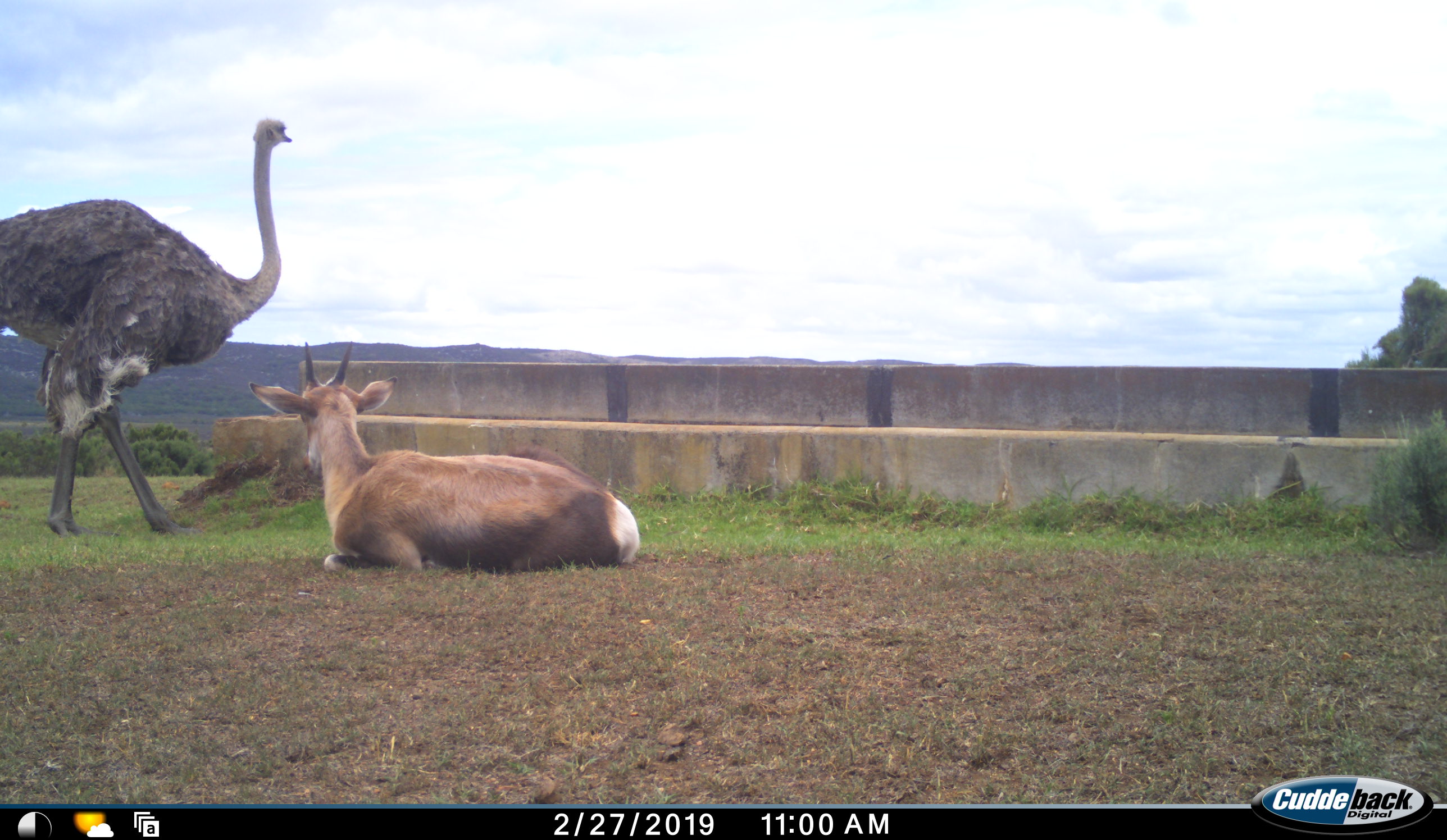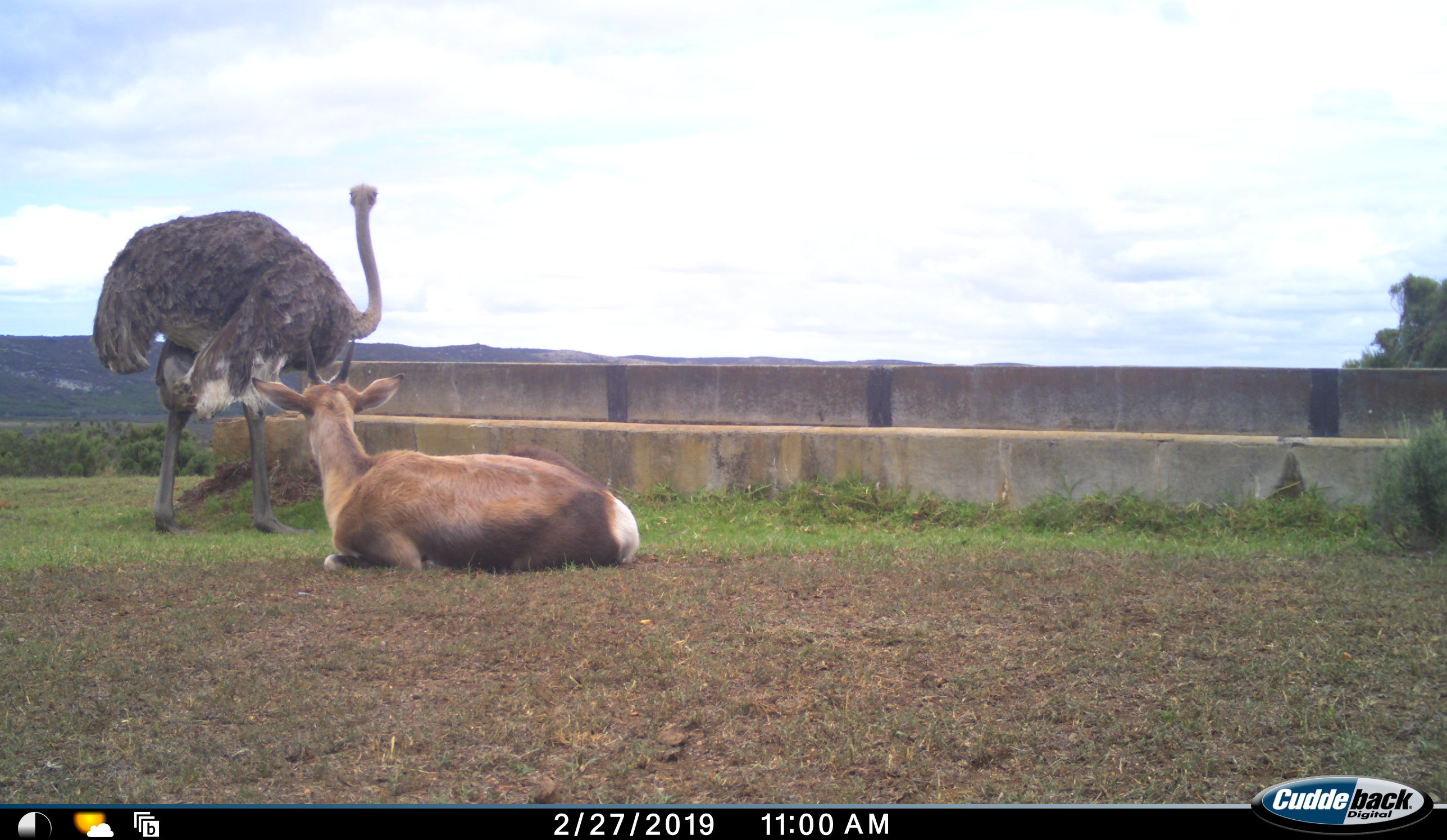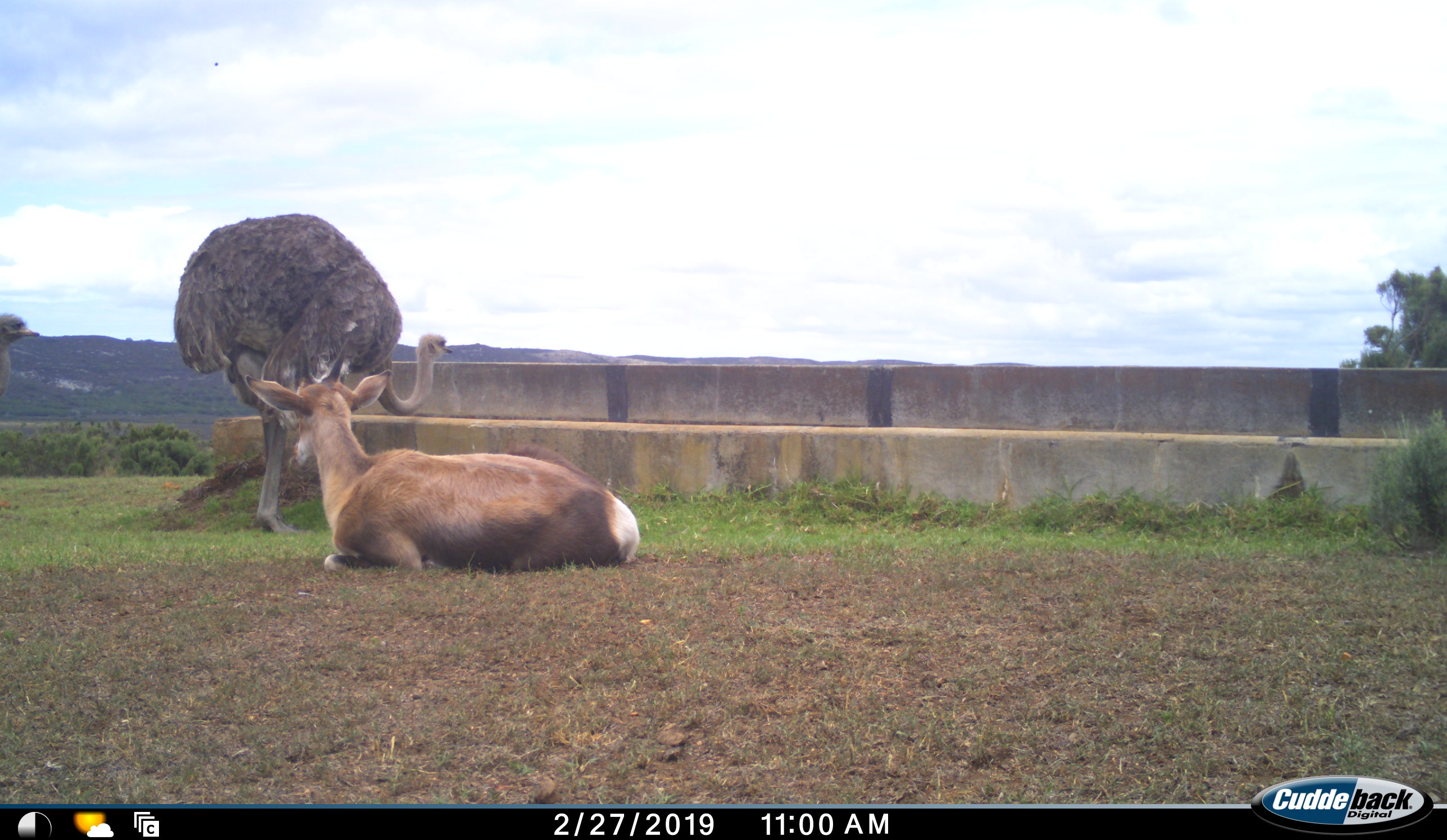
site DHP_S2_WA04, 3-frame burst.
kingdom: Animalia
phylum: Chordata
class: Aves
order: Struthioniformes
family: Struthionidae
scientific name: Struthionidae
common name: ostrich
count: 2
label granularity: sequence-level